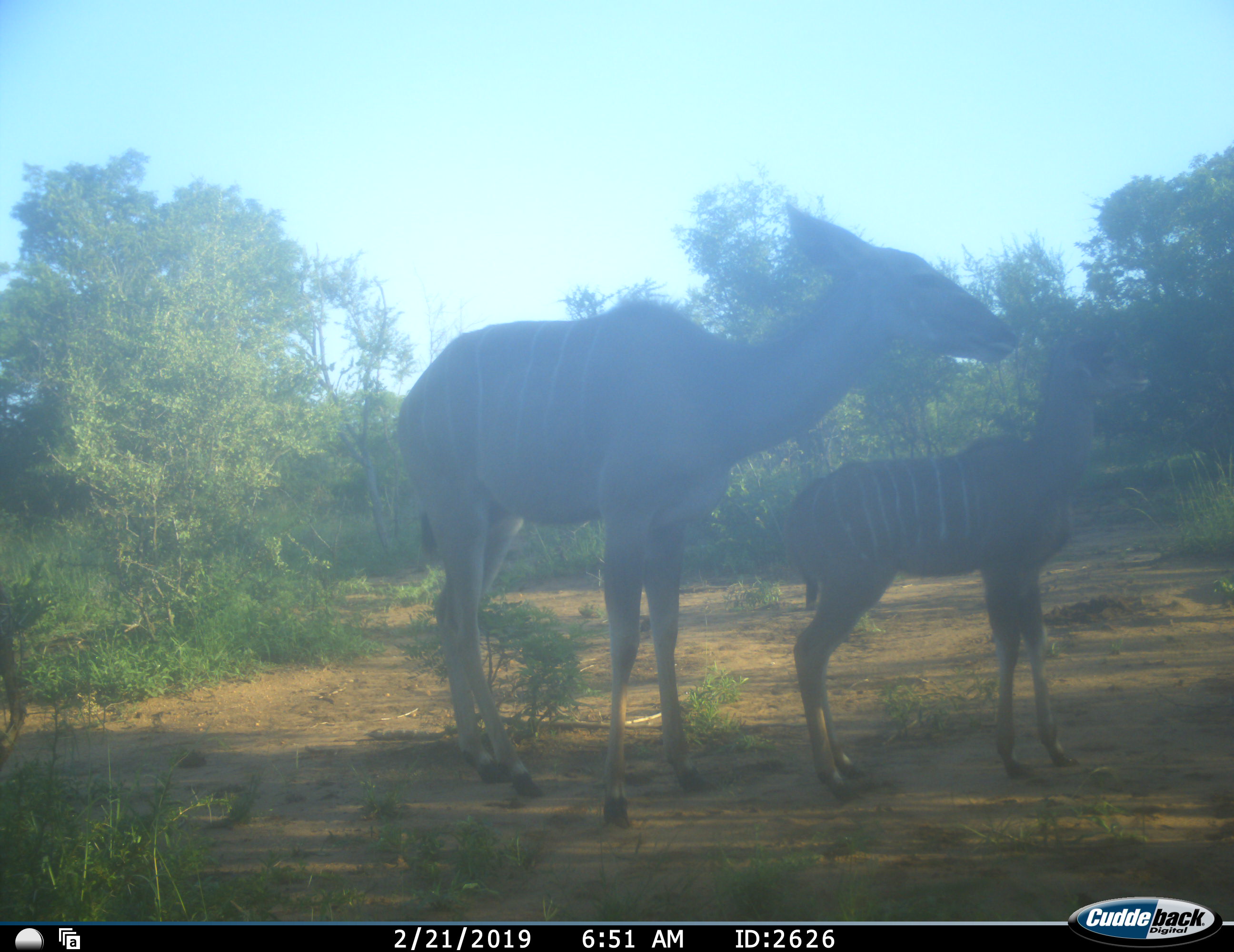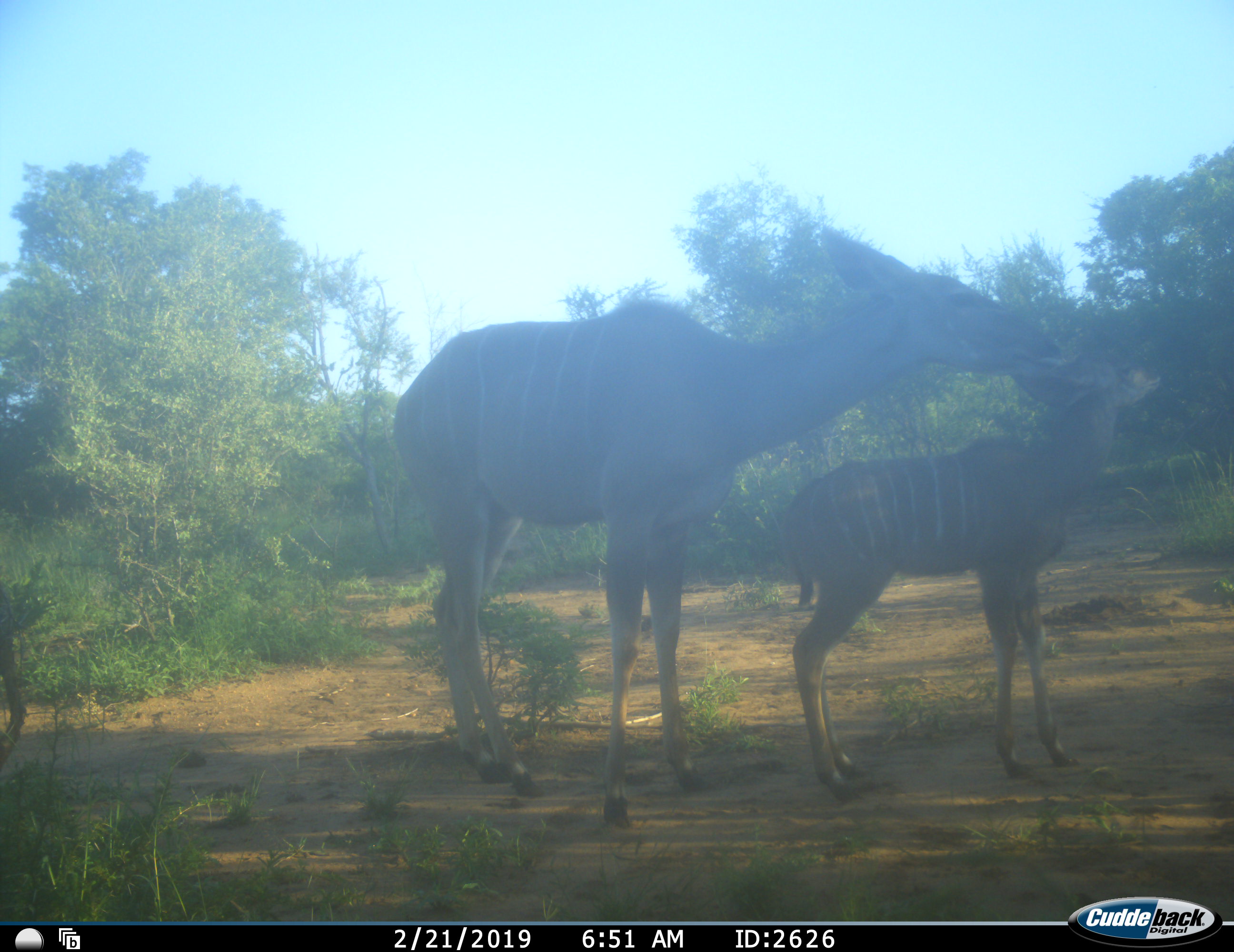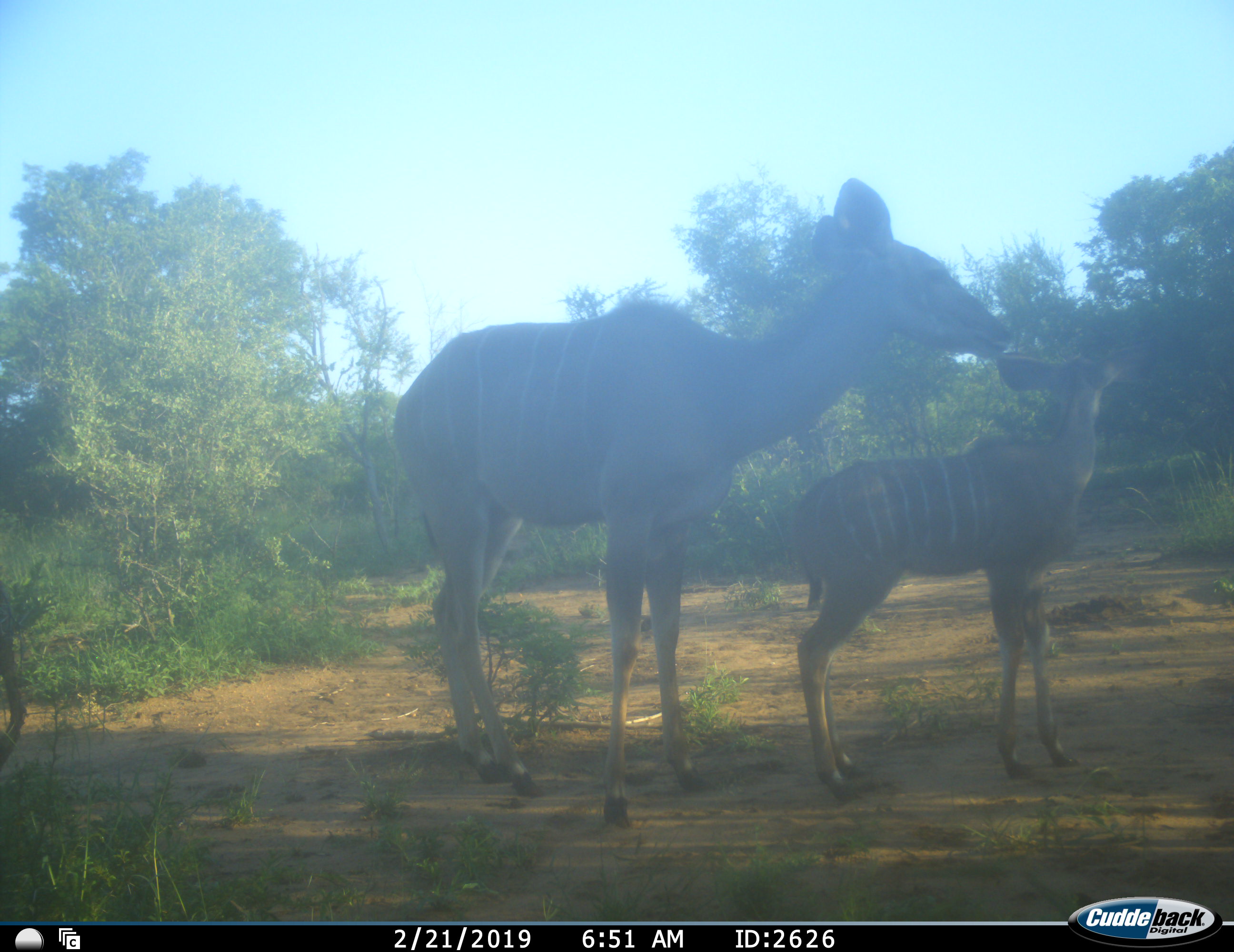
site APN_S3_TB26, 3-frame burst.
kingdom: Animalia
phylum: Chordata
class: Mammalia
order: Artiodactyla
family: Bovidae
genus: Tragelaphus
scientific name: Tragelaphus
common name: kudu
Kudu (Tragelaphus), count 2. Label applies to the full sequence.